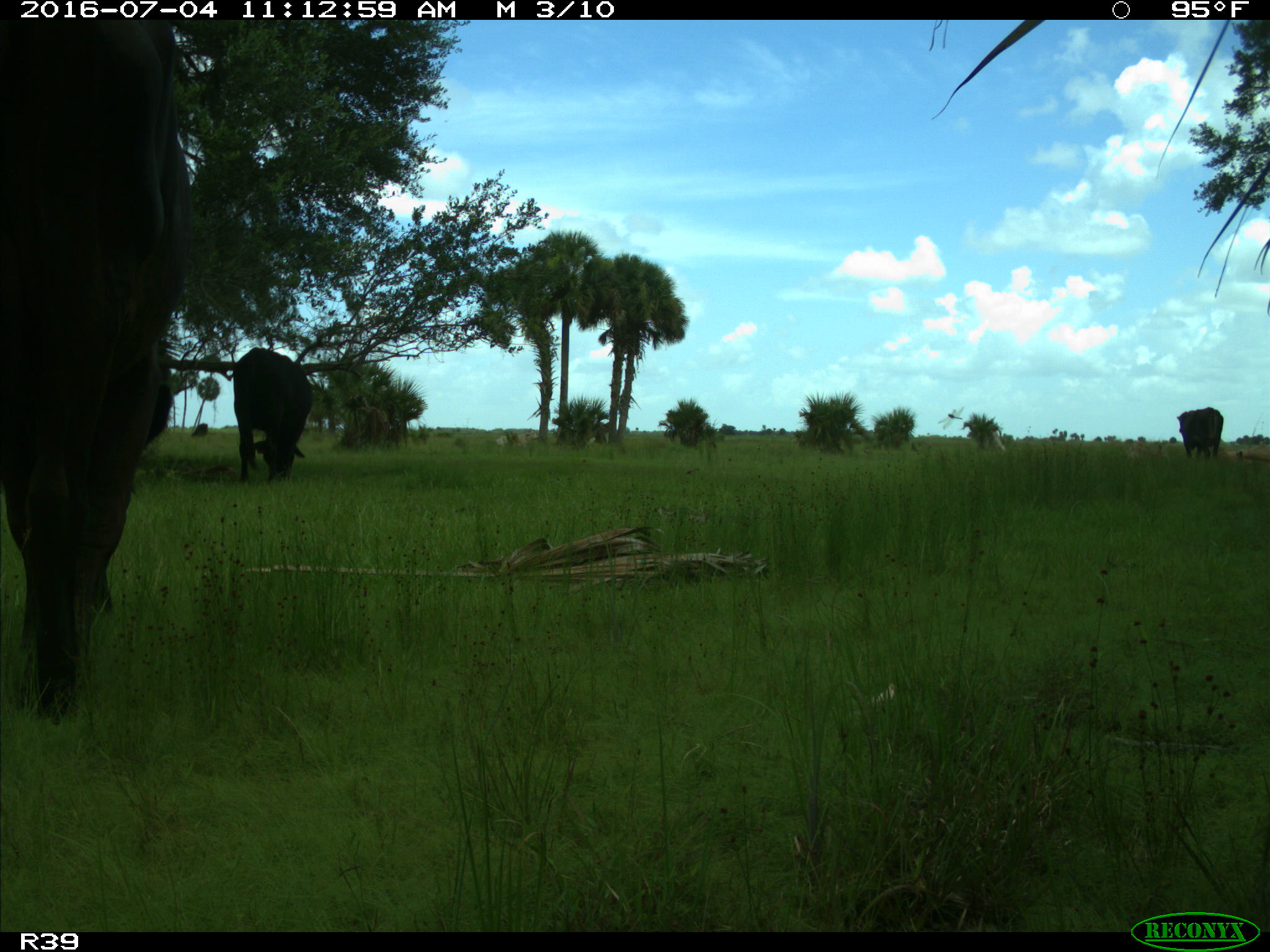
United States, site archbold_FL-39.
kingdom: Animalia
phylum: Chordata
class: Mammalia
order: Artiodactyla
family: Bovidae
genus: Bos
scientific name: Bos taurus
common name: domestic cow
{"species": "Bos taurus (domestic cow)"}